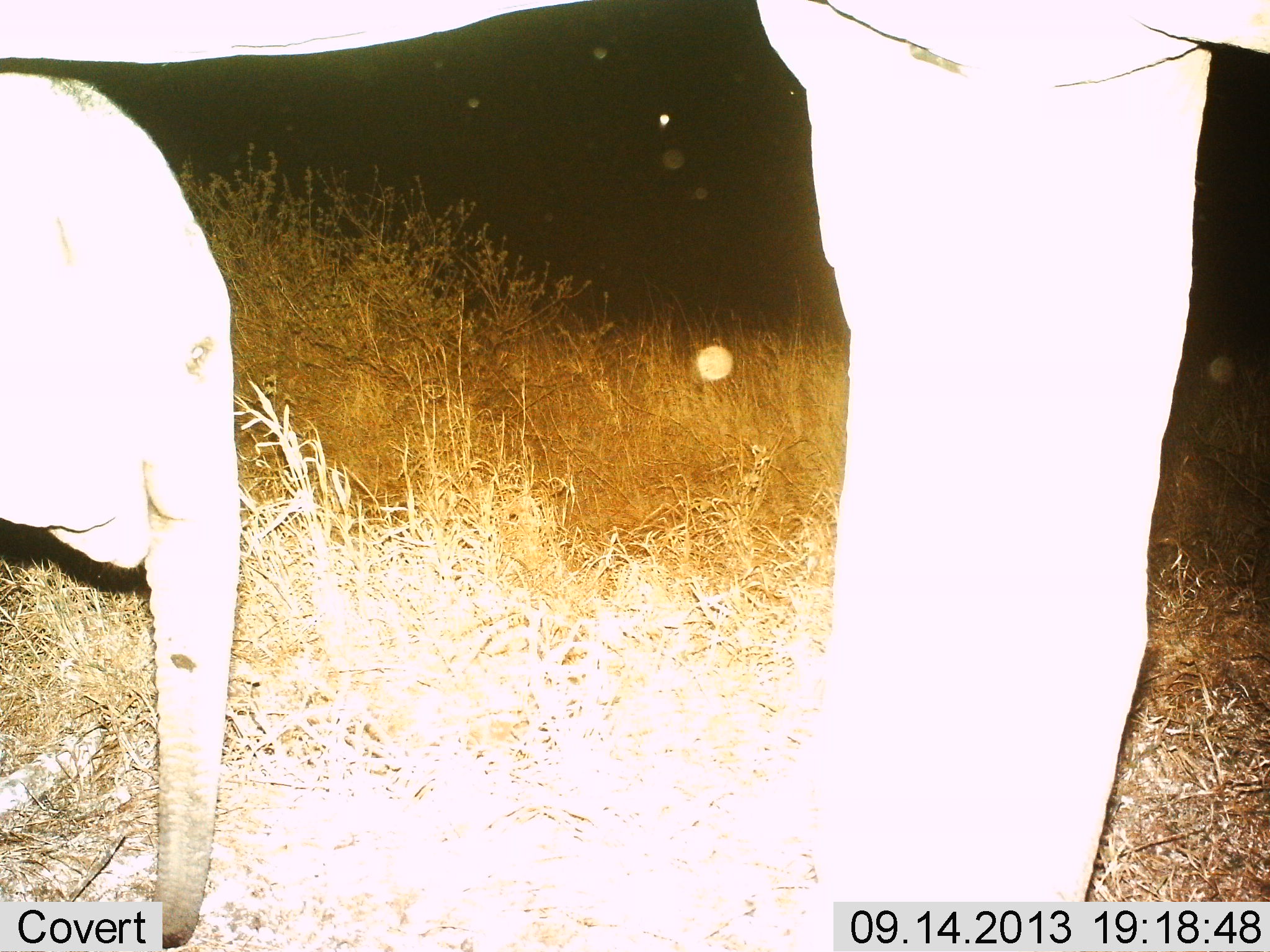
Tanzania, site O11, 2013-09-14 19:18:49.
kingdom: Animalia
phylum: Chordata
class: Mammalia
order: Proboscidea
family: Elephantidae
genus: Loxodonta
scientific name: Loxodonta africana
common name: african bush elephant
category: elephant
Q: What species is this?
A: Elephant (african bush elephant) (Loxodonta africana).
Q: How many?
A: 2.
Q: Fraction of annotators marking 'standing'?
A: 100%.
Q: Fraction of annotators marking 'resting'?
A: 0%.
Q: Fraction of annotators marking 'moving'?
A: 0%.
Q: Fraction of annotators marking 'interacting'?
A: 0%.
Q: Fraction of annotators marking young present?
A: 100%.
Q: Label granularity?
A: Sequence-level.